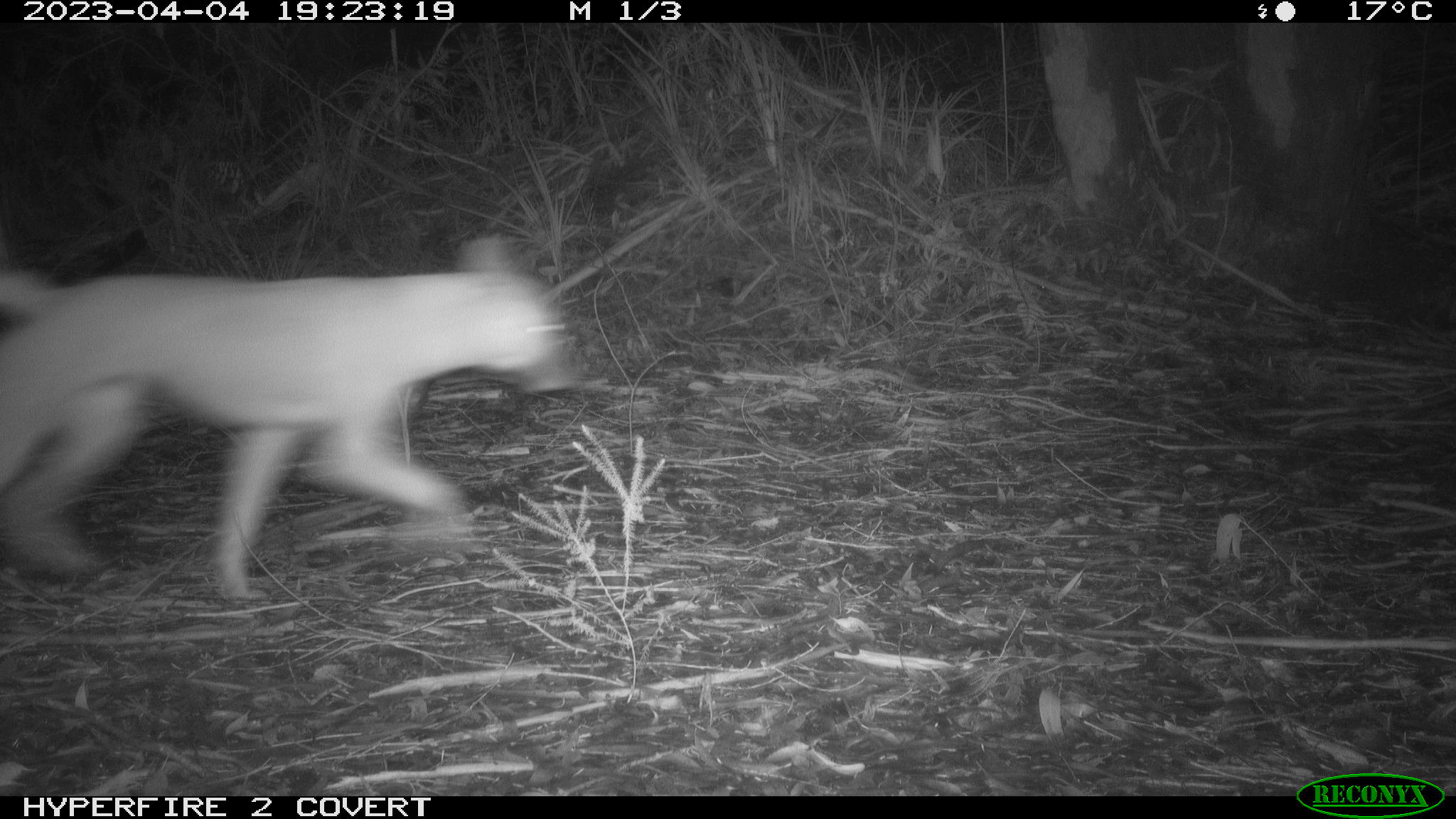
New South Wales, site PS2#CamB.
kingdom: Animalia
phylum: Chordata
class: Mammalia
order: Carnivora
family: Canidae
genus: Canis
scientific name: Canis familiaris dingo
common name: dingo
Dingo (Canis familiaris dingo).